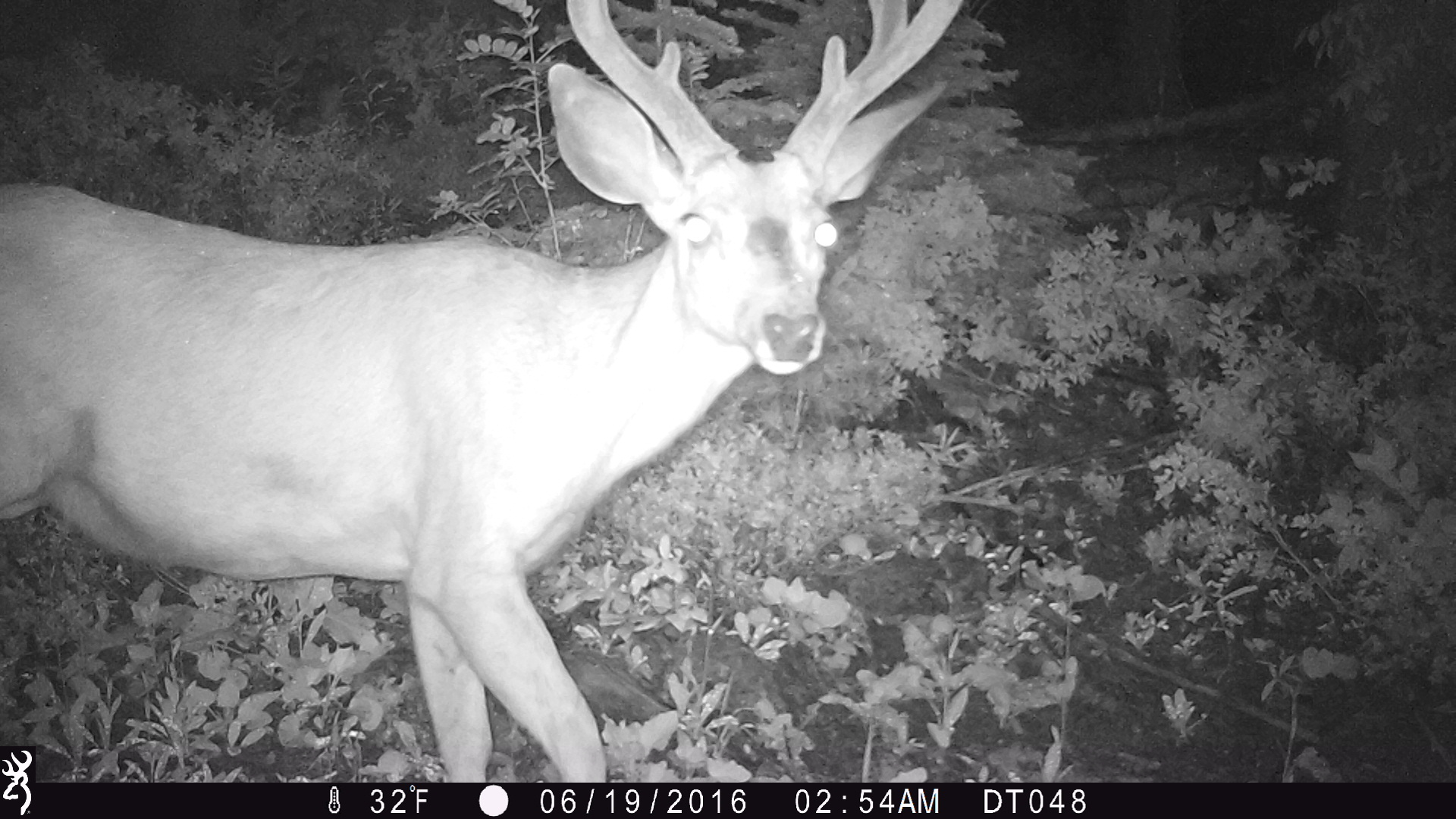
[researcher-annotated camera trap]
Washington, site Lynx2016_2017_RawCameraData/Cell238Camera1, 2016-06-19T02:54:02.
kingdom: Animalia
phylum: Chordata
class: Mammalia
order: Artiodactyla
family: Cervidae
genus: Odocoileus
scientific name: Odocoileus hemionus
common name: mule deer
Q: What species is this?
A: Odocoileus hemionus (mule deer).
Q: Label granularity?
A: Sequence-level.